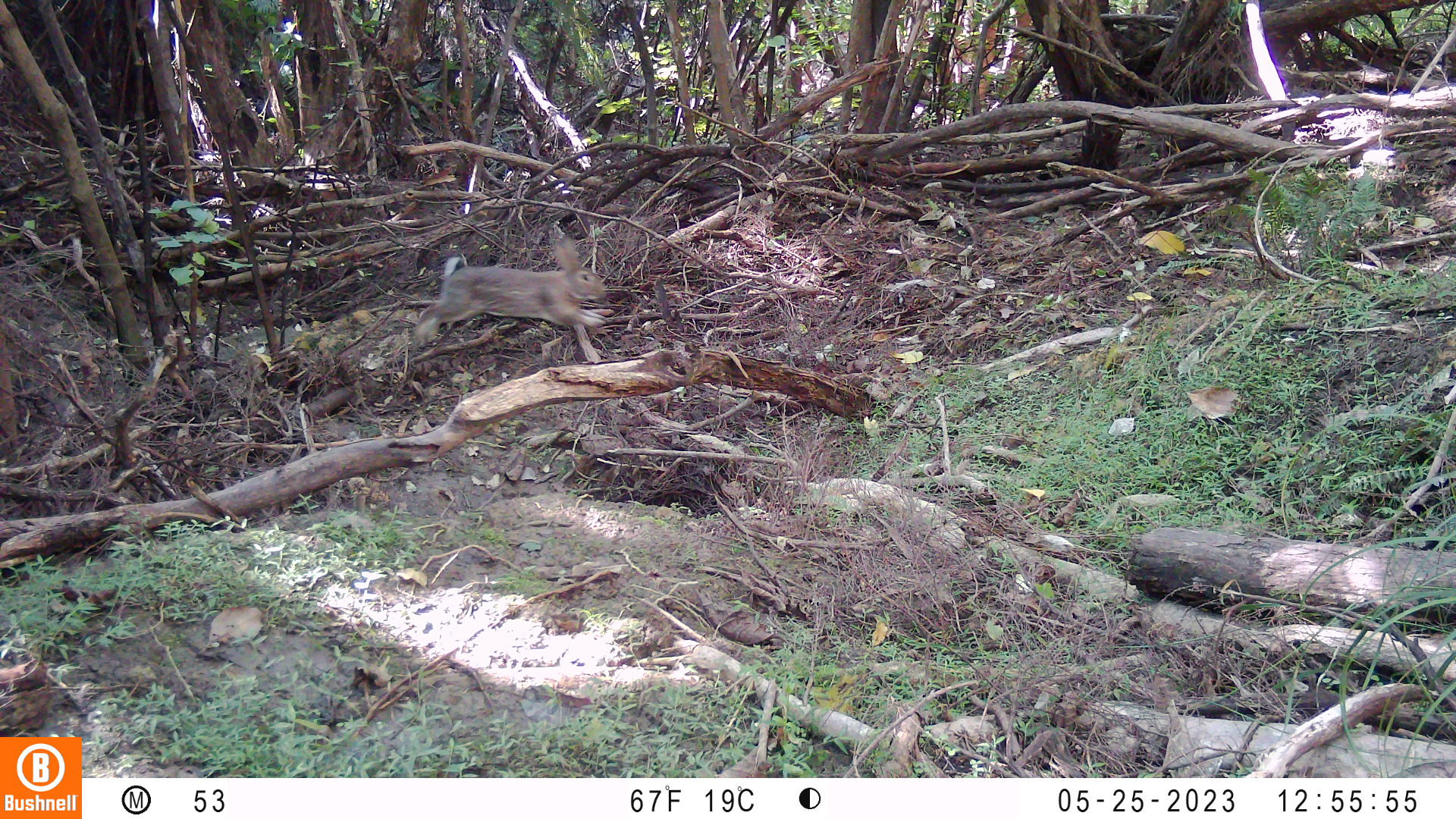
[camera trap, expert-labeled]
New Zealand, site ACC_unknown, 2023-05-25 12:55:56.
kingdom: Animalia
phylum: Chordata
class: Mammalia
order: Lagomorpha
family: Leporidae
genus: Oryctolagus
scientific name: Oryctolagus cuniculus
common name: european rabbit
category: rabbit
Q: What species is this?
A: Rabbit (european rabbit) (Oryctolagus cuniculus).